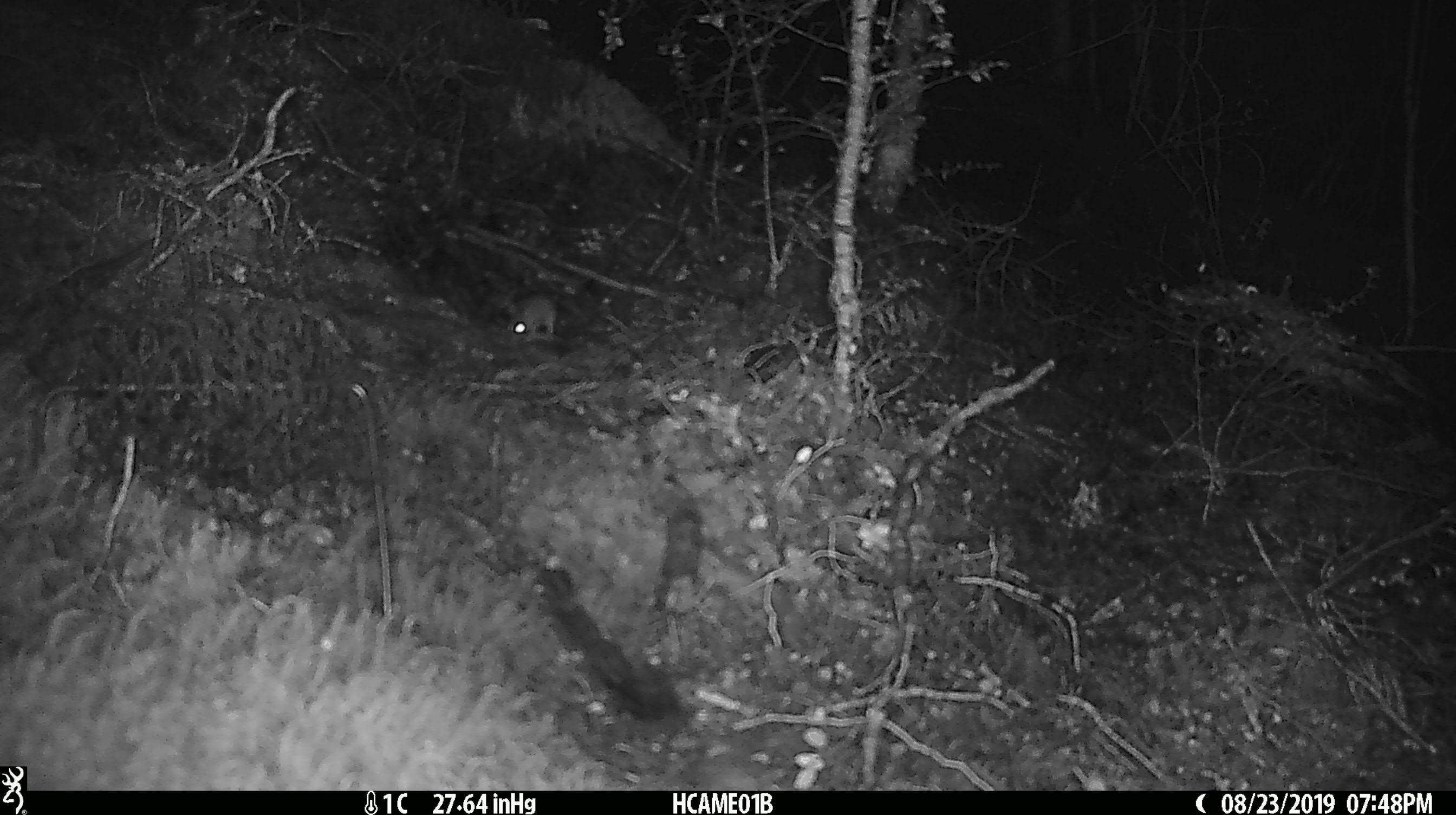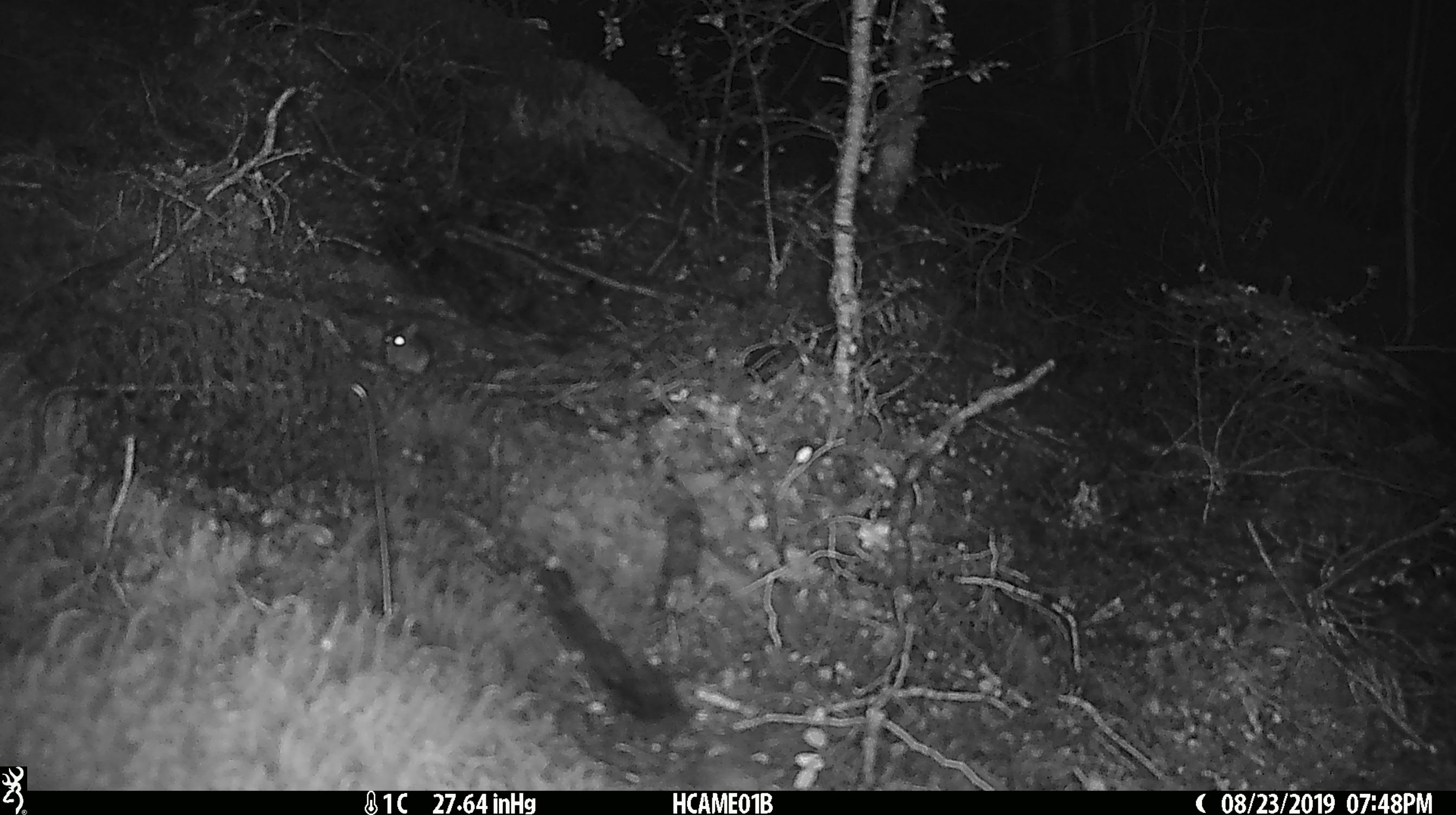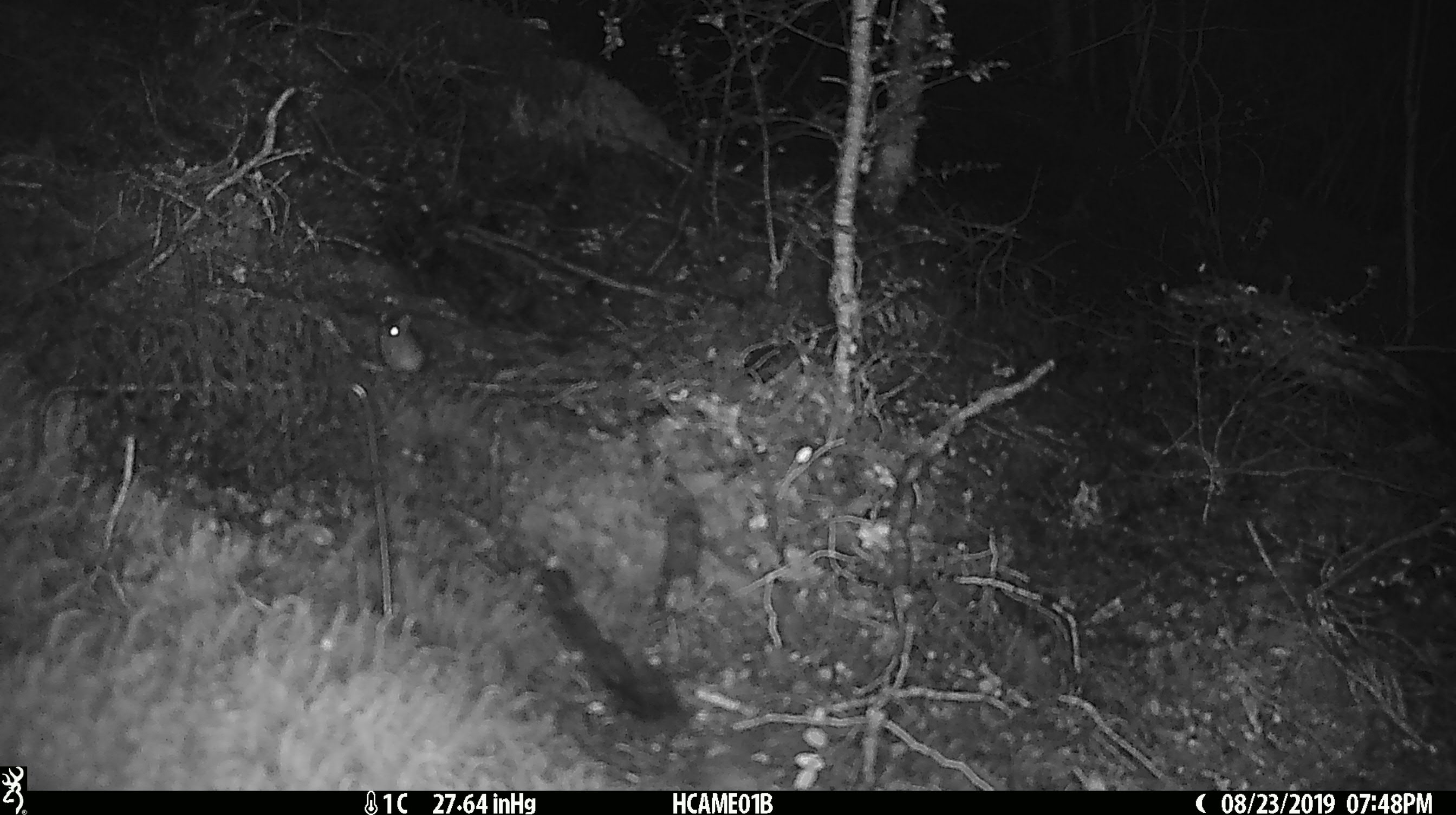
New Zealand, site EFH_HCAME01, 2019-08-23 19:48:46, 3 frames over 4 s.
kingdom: Animalia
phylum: Chordata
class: Mammalia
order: Rodentia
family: Muridae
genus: Mus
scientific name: Mus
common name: mouse